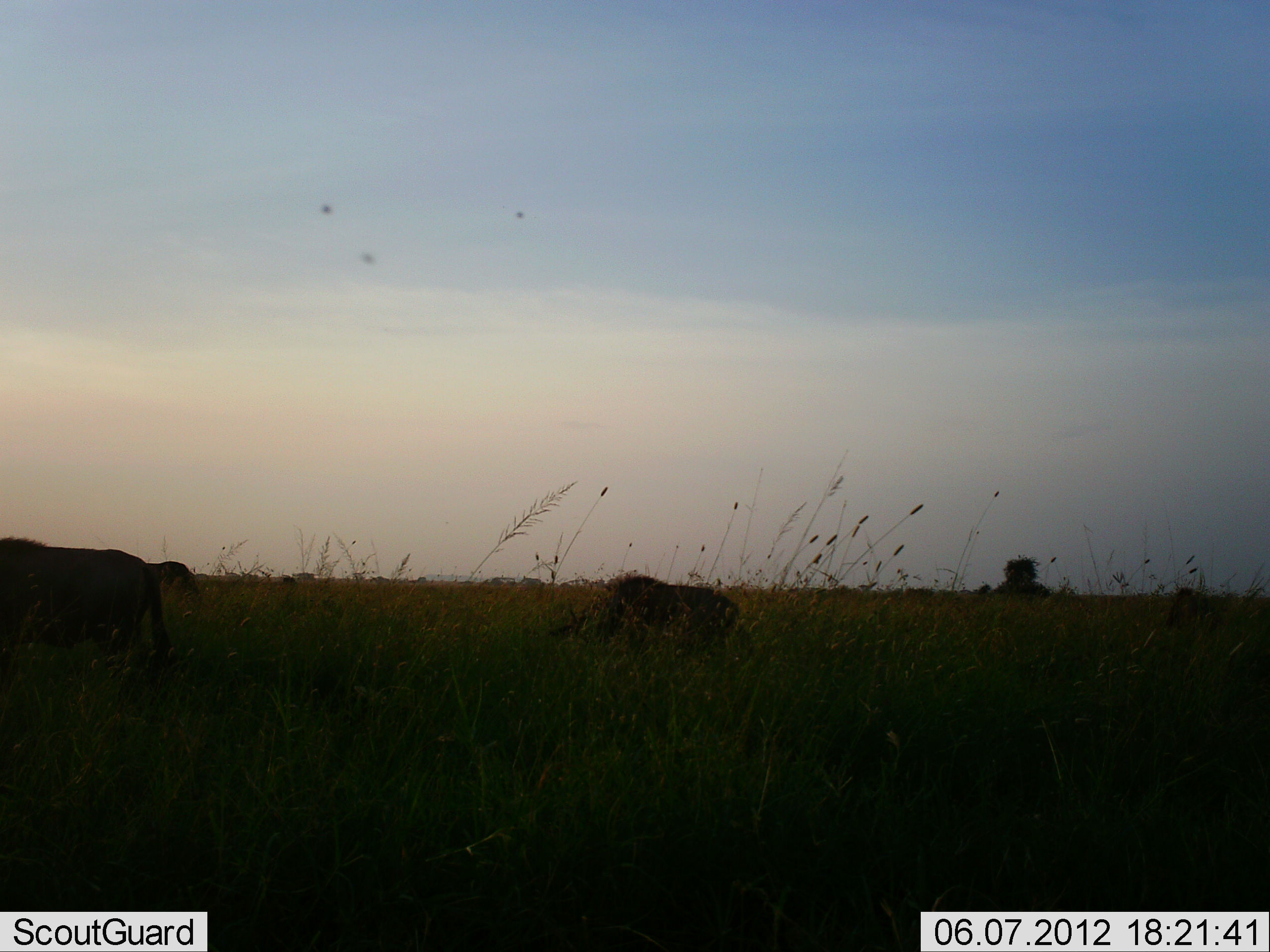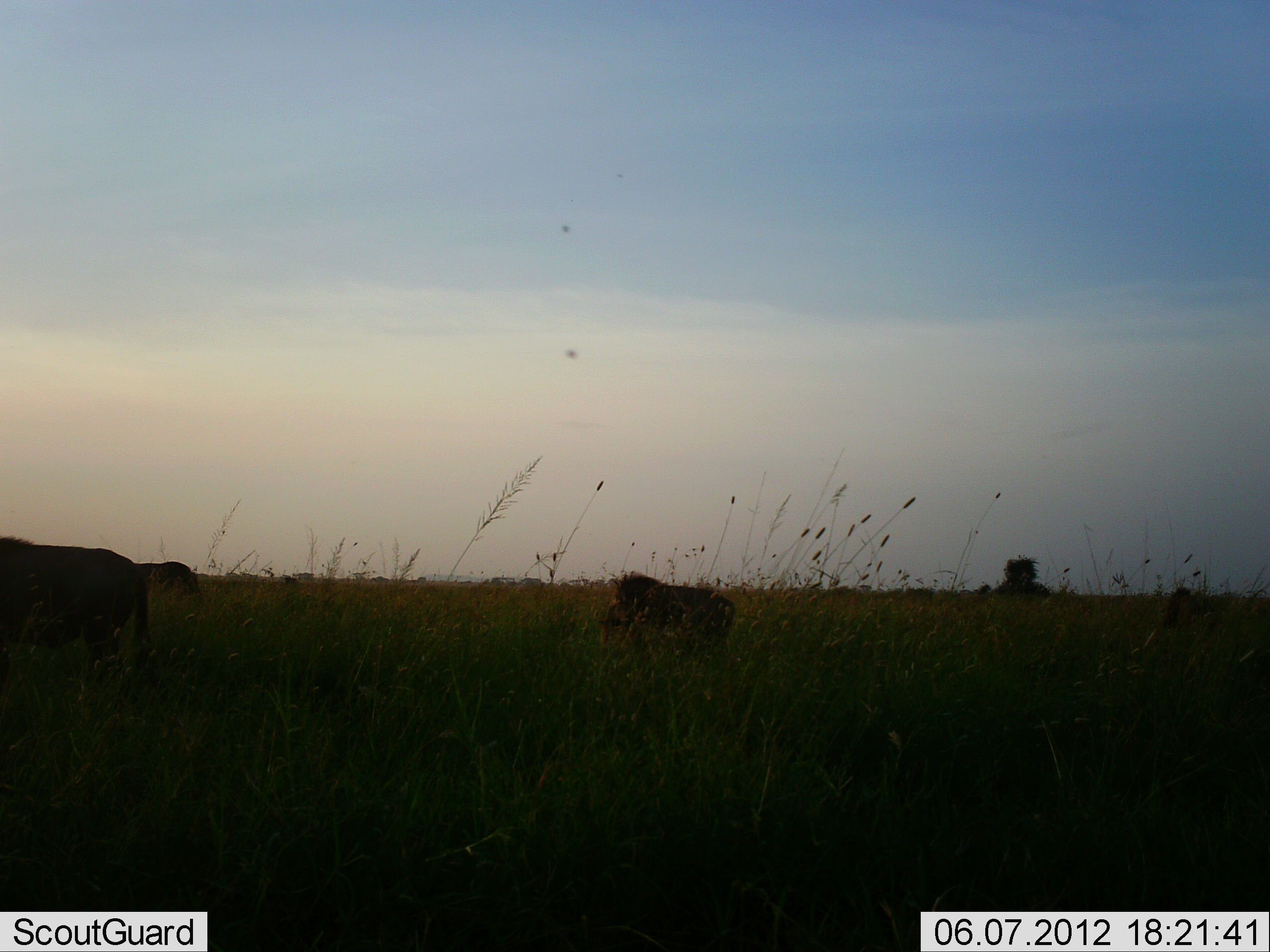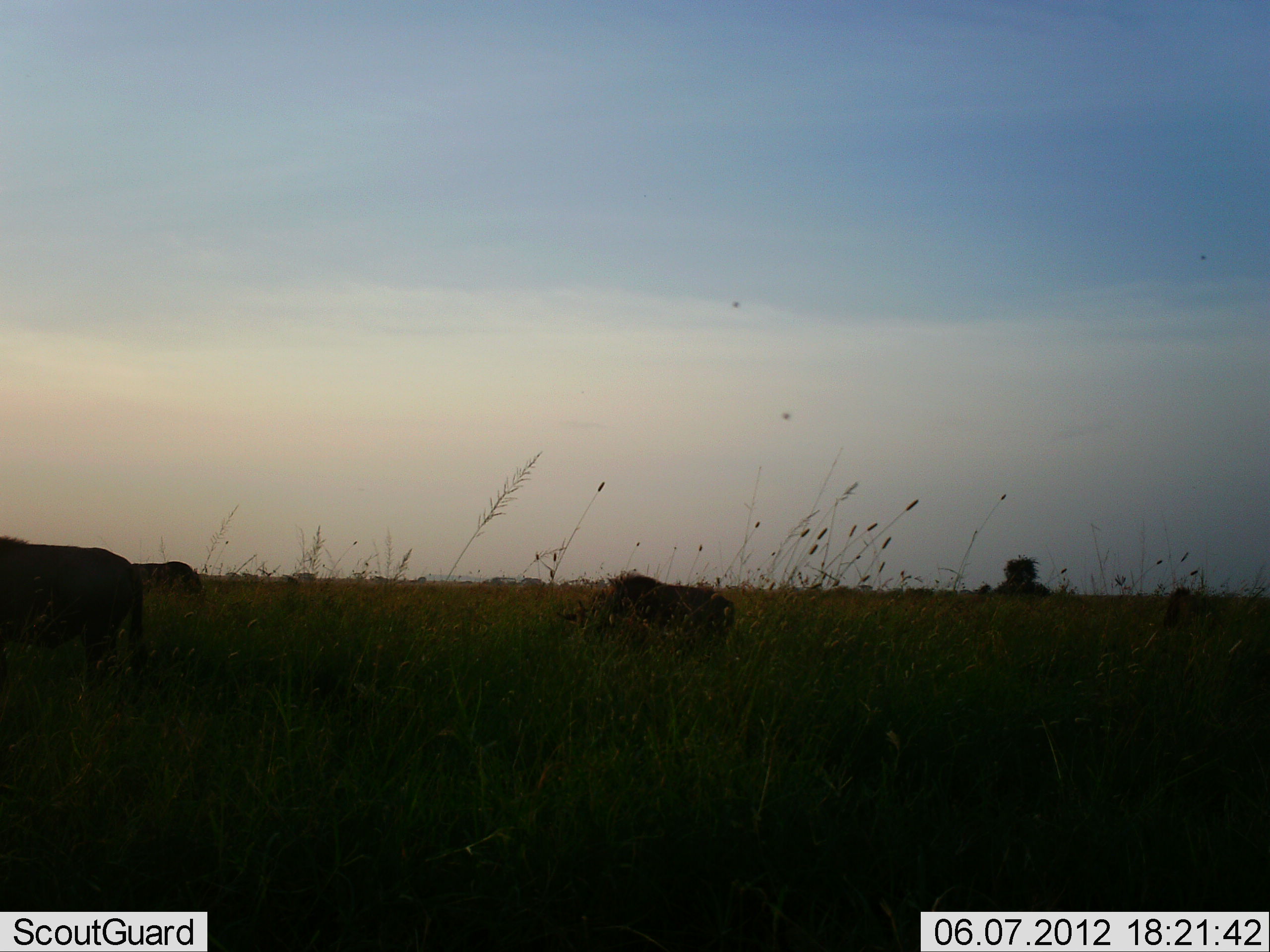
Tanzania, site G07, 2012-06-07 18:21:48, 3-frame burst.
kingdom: Animalia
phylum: Chordata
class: Mammalia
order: Artiodactyla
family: Bovidae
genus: Connochaetes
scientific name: Connochaetes taurinus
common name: blue wildebeest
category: wildebeest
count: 3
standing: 44%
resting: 0%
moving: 22%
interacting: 0%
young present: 0%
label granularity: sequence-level